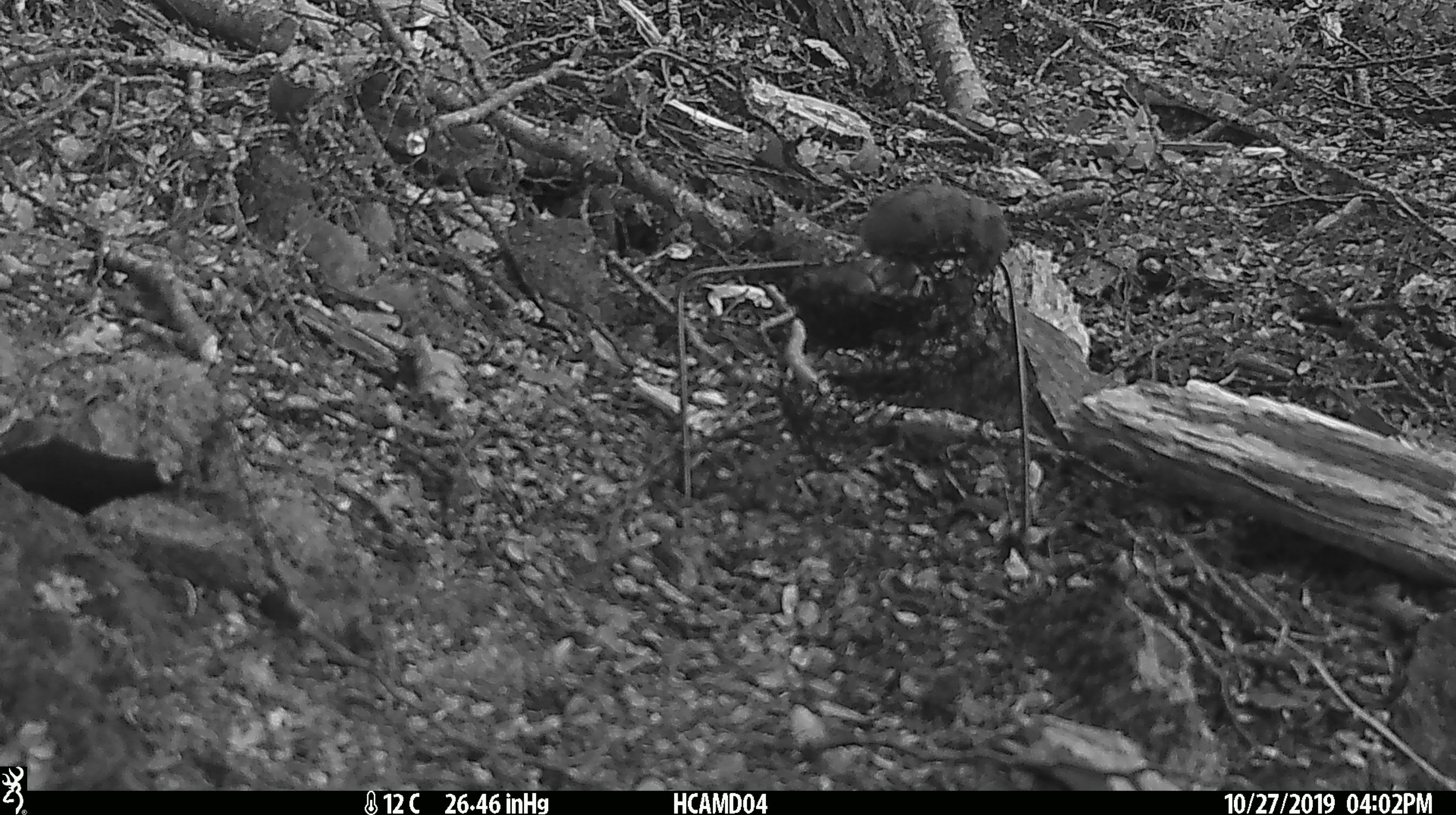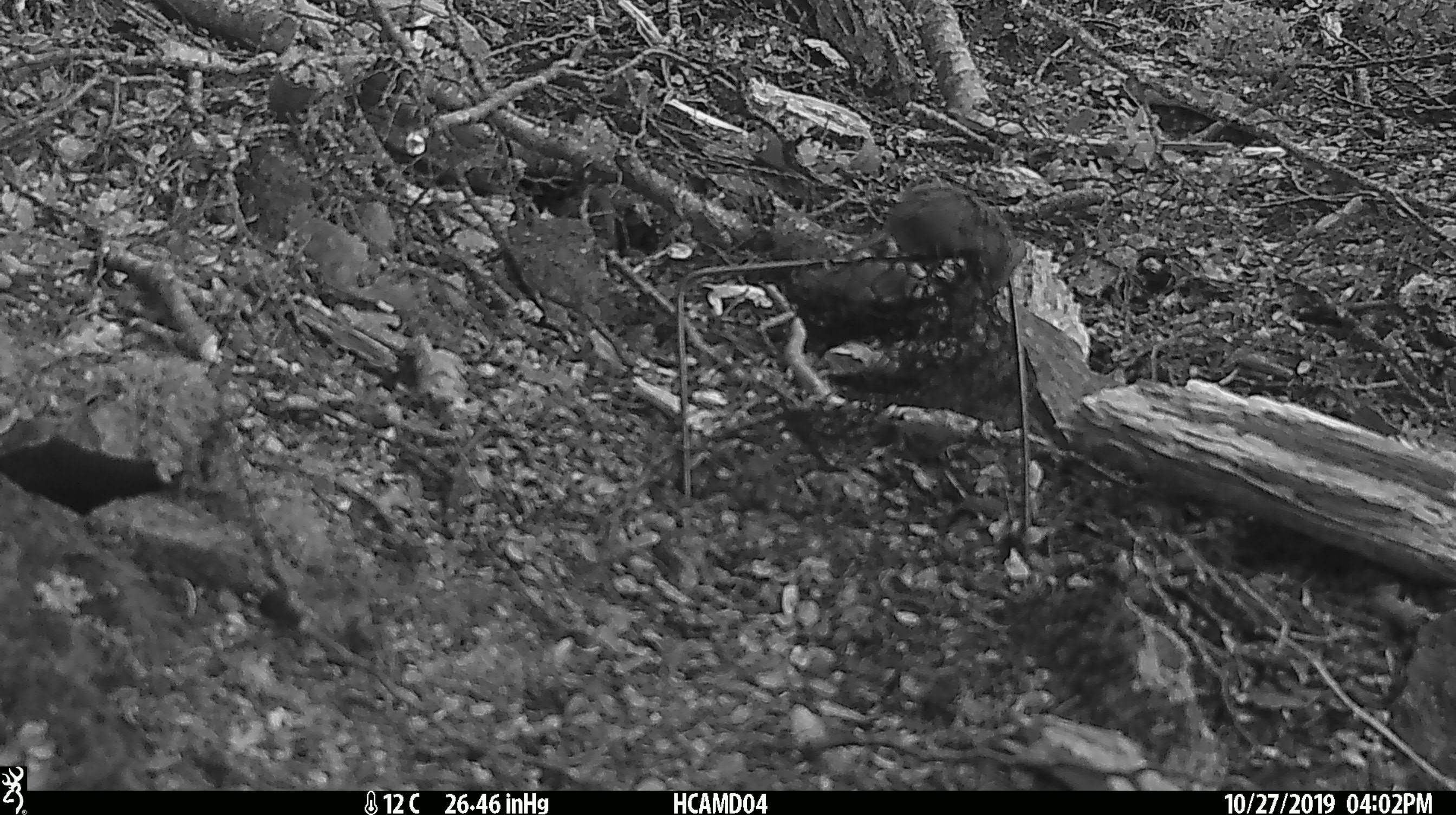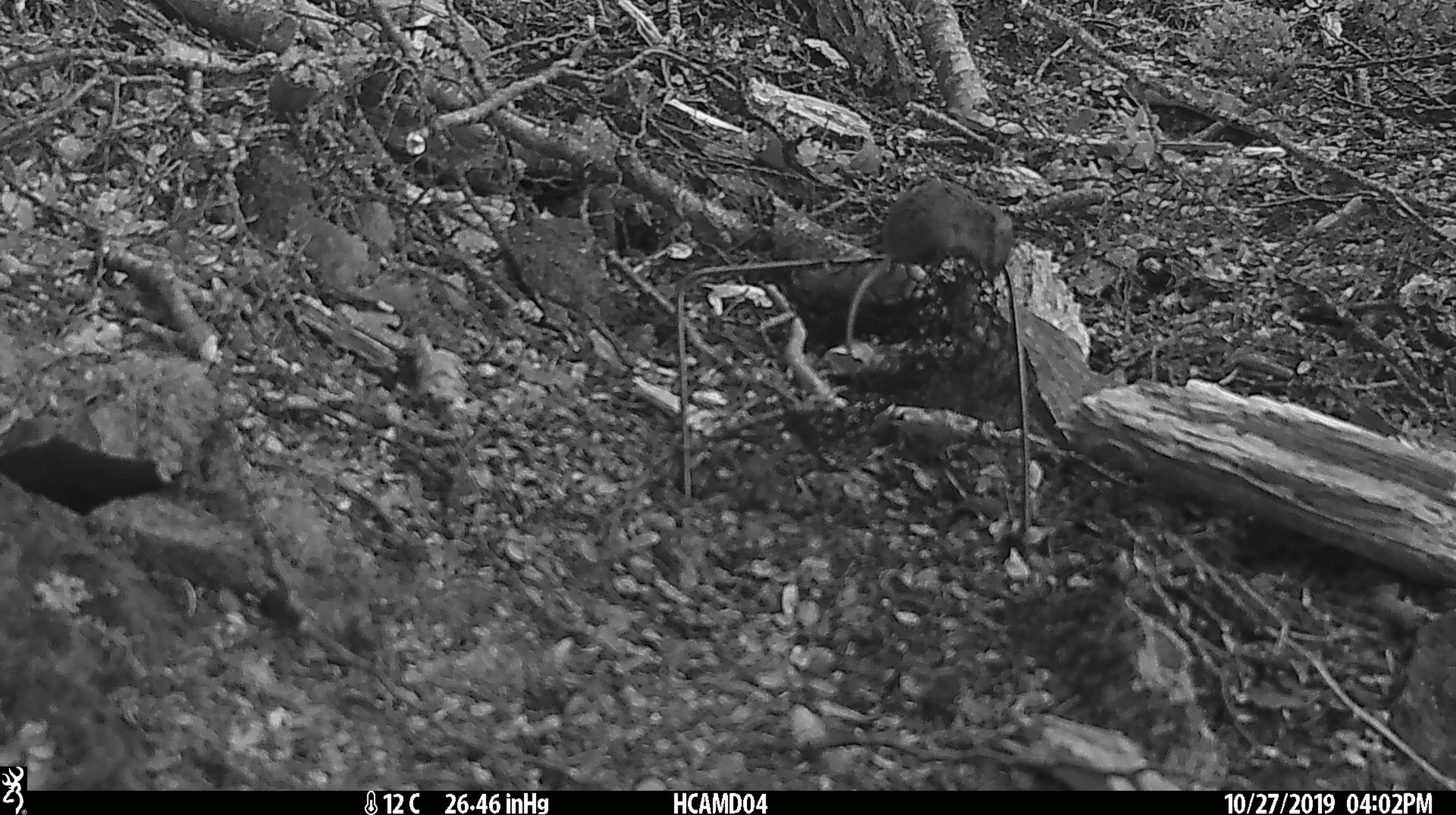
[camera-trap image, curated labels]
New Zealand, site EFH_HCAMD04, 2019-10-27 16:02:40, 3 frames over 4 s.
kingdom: Animalia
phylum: Chordata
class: Mammalia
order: Rodentia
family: Muridae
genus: Mus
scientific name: Mus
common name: mouse